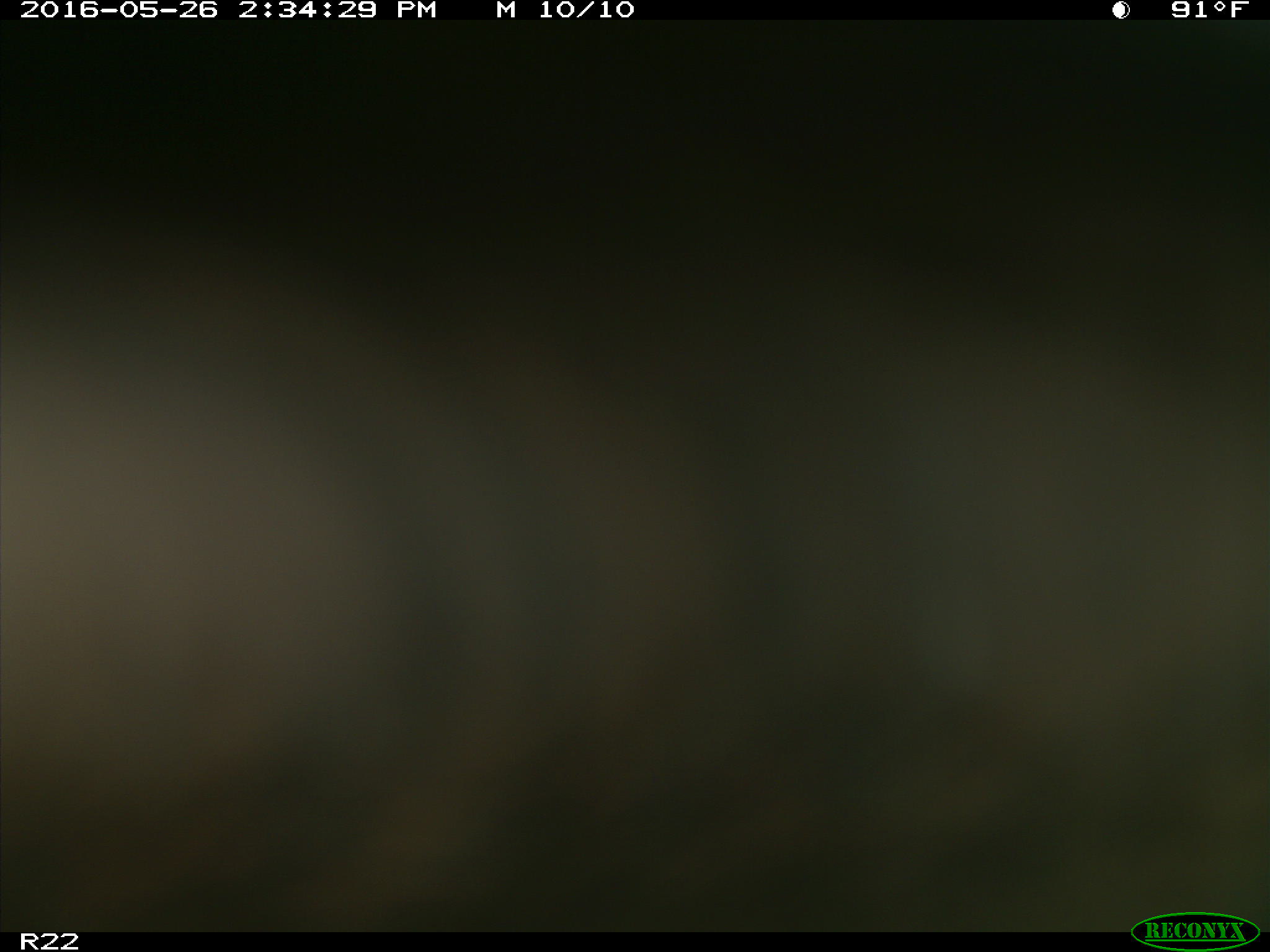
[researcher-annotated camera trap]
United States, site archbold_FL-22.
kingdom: Animalia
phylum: Chordata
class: Mammalia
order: Artiodactyla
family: Bovidae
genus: Bos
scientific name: Bos taurus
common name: domestic cow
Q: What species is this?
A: Bos taurus (domestic cow).